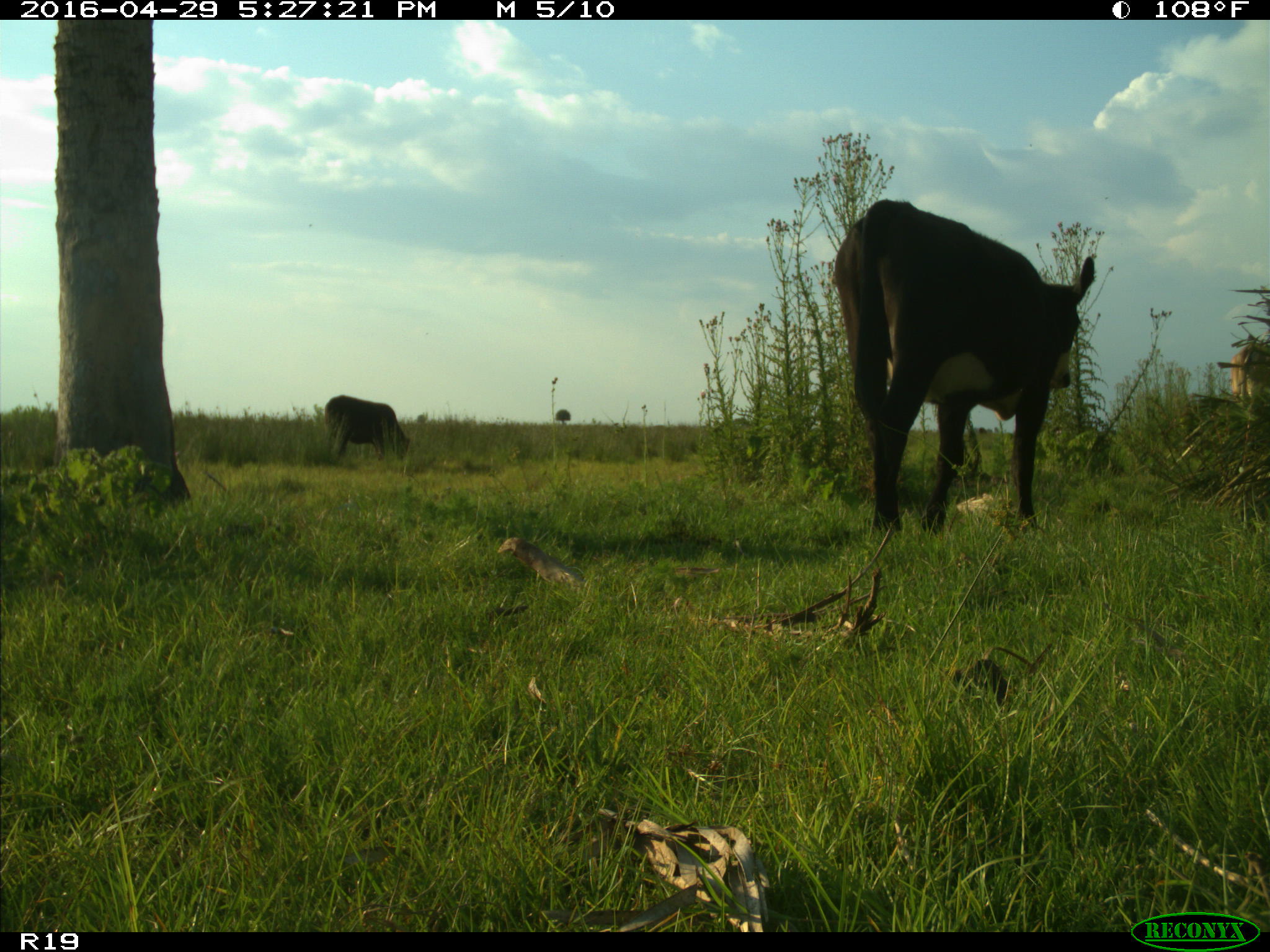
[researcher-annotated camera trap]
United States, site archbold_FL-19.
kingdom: Animalia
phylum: Chordata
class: Mammalia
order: Artiodactyla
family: Bovidae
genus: Bos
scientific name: Bos taurus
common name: domestic cow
Bos taurus (domestic cow).